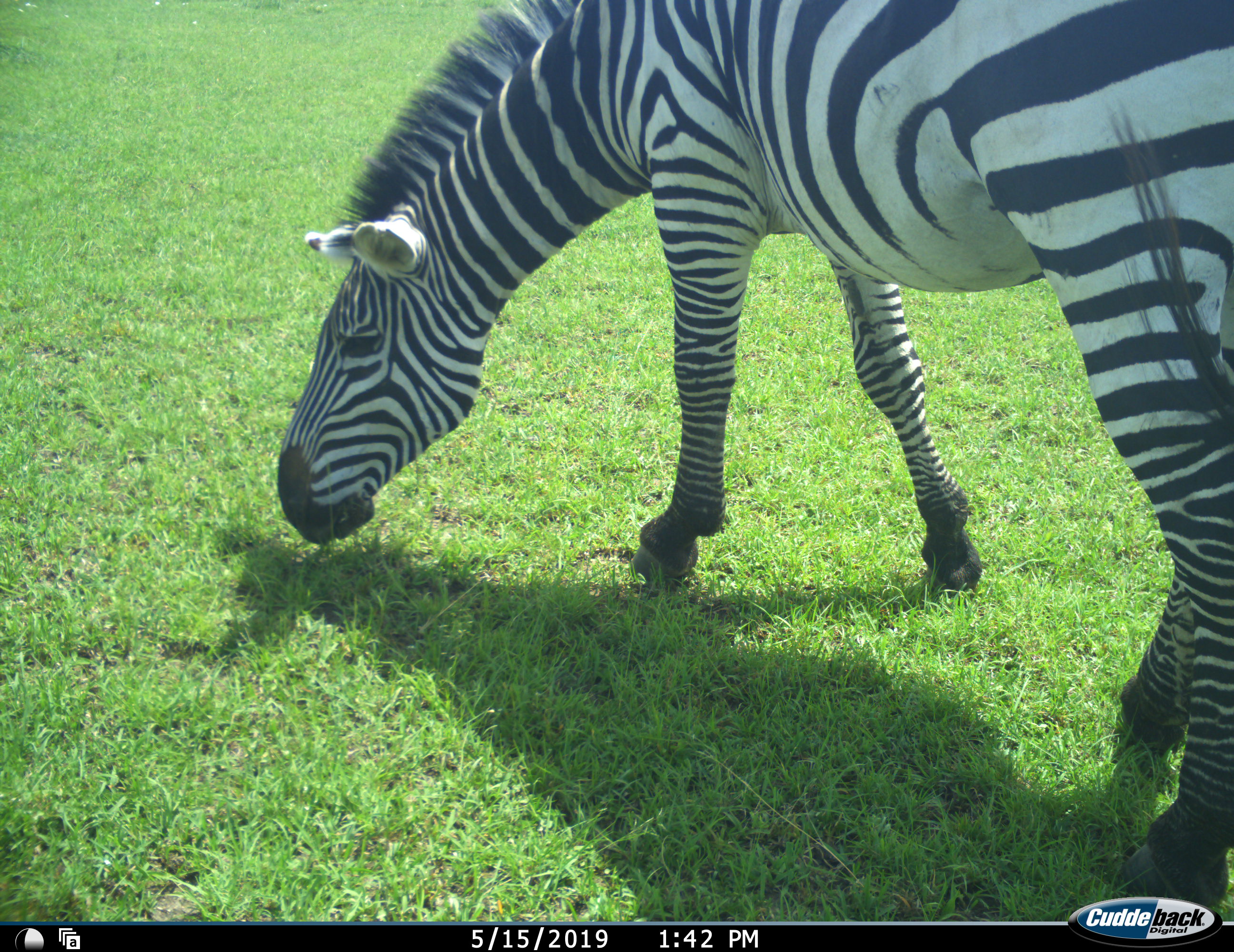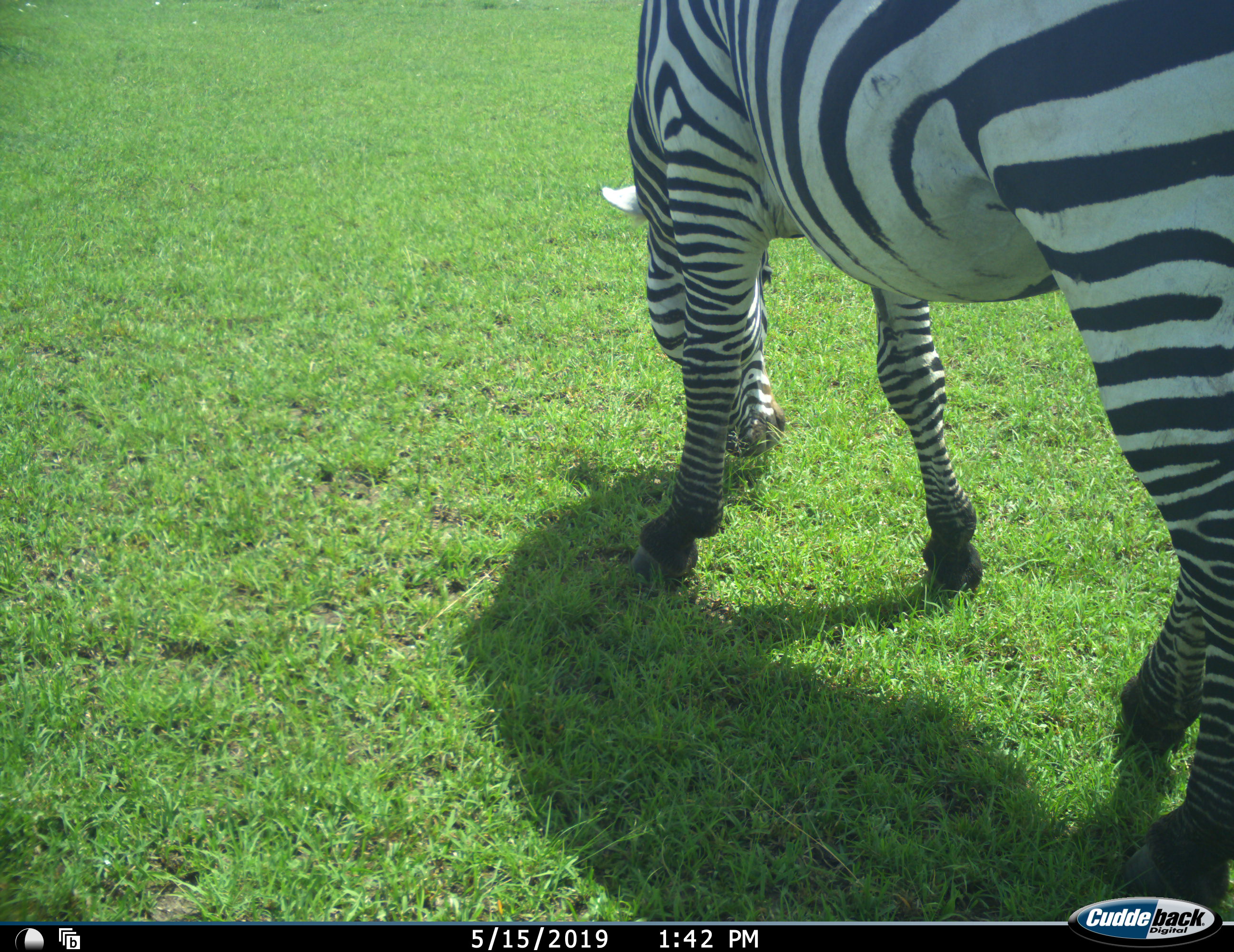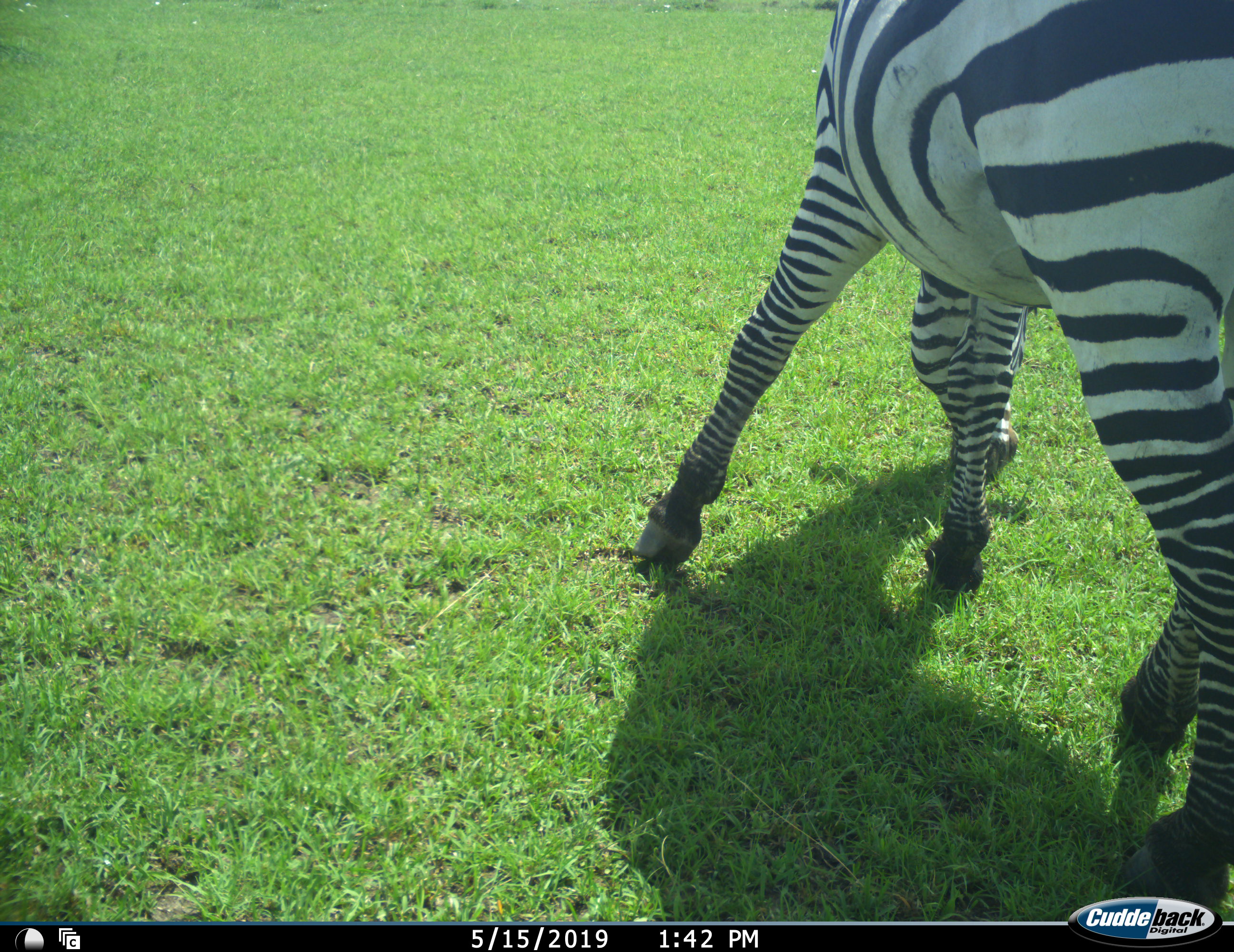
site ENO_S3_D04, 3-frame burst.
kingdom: Animalia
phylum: Chordata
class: Mammalia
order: Perissodactyla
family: Equidae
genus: Equus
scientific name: Equus quagga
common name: plains zebra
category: zebraplains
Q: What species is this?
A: Zebraplains (plains zebra) (Equus quagga).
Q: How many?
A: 1.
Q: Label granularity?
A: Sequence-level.